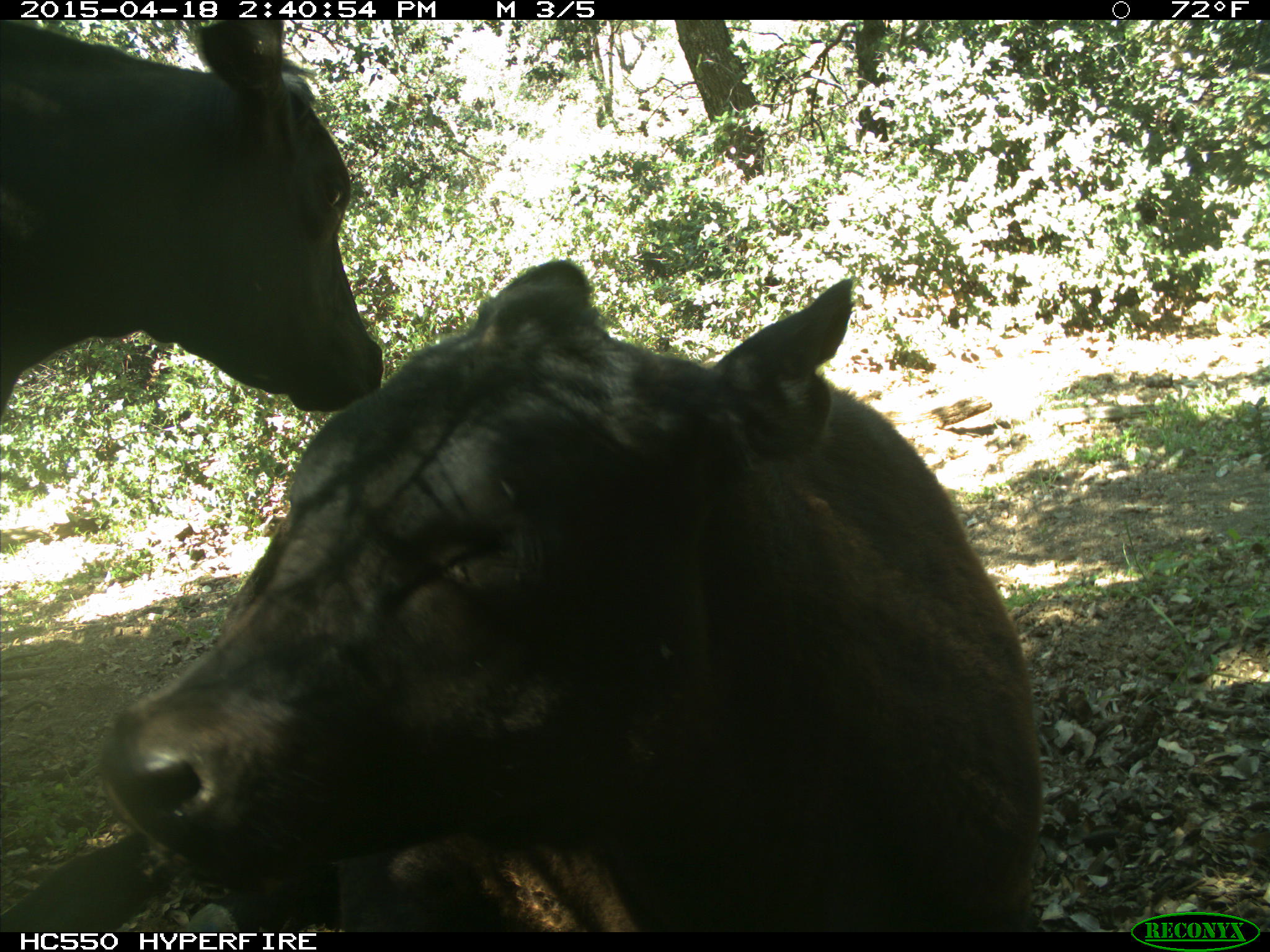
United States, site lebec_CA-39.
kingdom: Animalia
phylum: Chordata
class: Mammalia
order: Artiodactyla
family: Bovidae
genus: Bos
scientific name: Bos taurus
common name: domestic cow